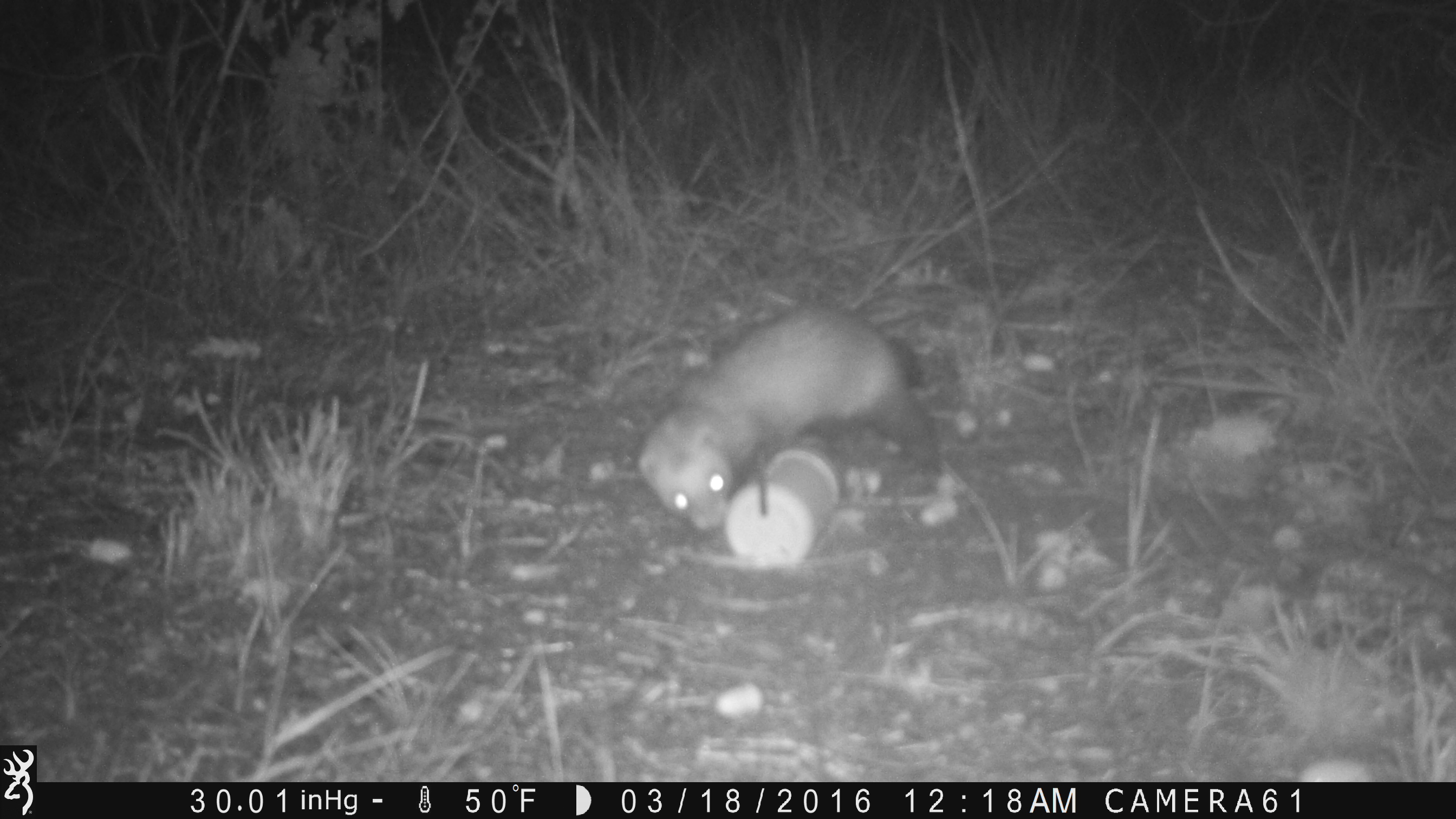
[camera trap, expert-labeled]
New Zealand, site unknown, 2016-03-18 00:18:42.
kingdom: Animalia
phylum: Chordata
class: Mammalia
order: Carnivora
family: Mustelidae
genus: Mustela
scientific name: Mustela furo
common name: ferret